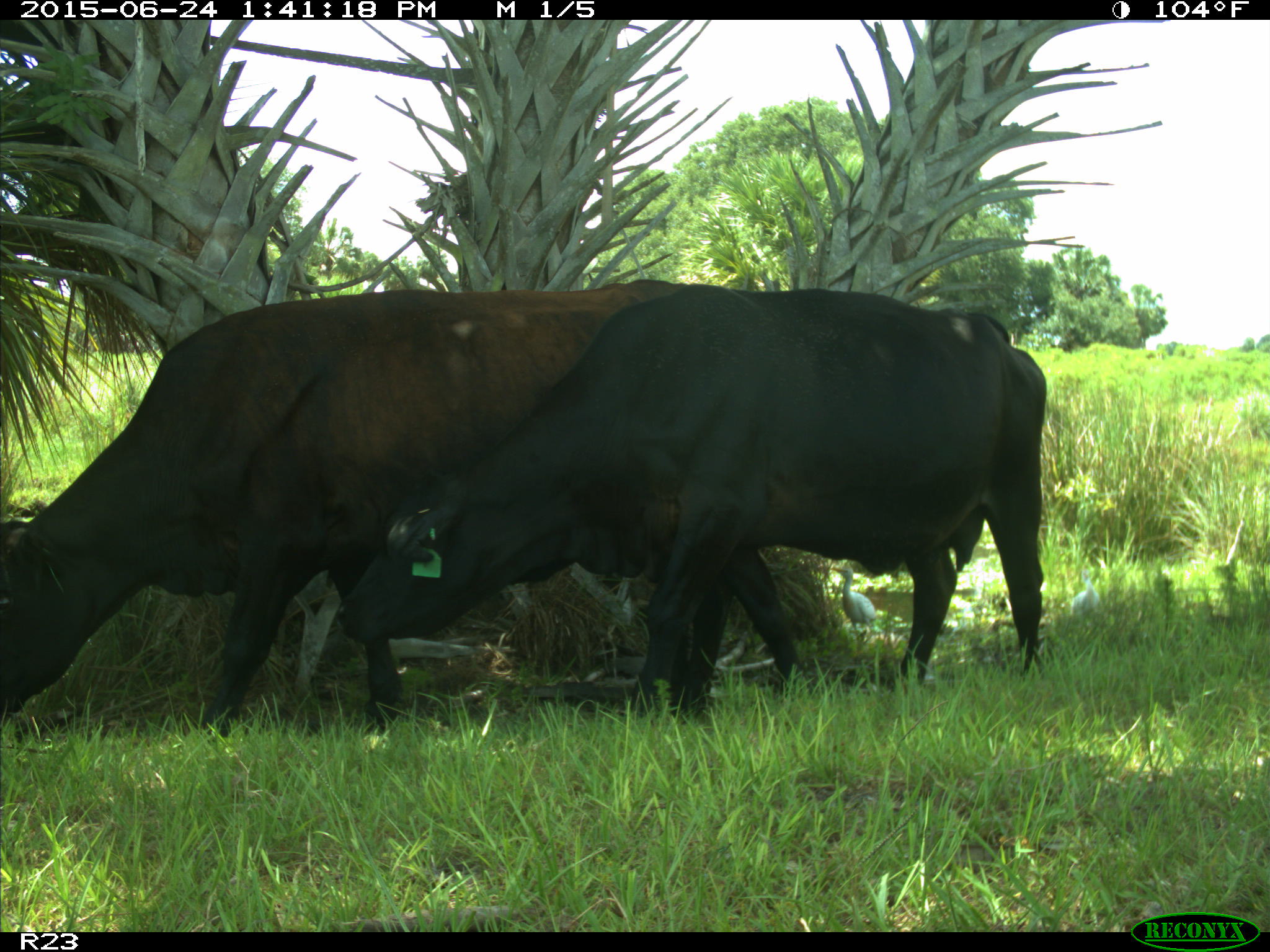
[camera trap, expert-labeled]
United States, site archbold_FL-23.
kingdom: Animalia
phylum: Chordata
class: Mammalia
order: Artiodactyla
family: Bovidae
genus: Bos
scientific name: Bos taurus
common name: domestic cow